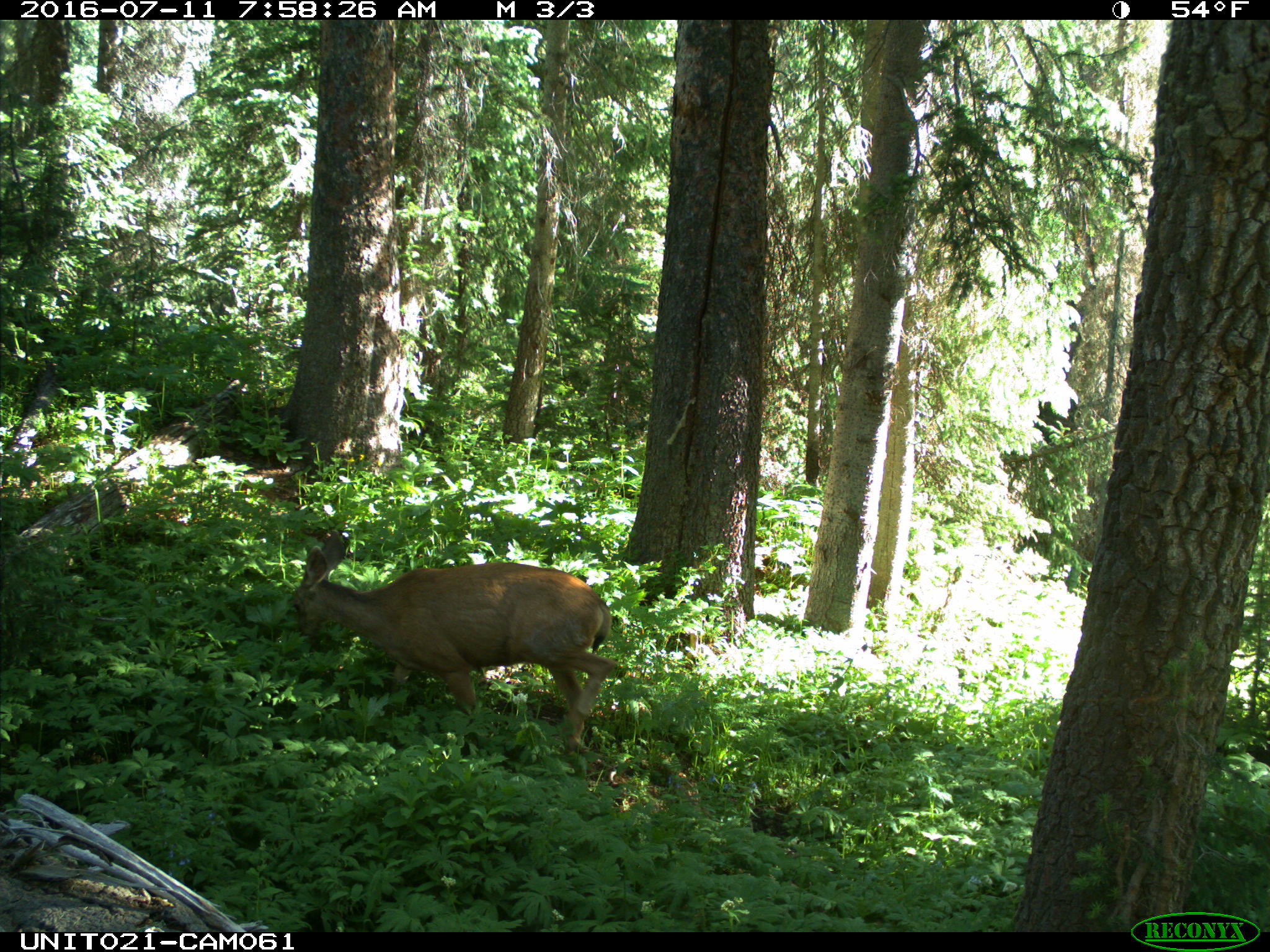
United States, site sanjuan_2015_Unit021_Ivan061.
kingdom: Animalia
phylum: Chordata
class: Mammalia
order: Artiodactyla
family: Cervidae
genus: Odocoileus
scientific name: Odocoileus hemionus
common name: mule deer